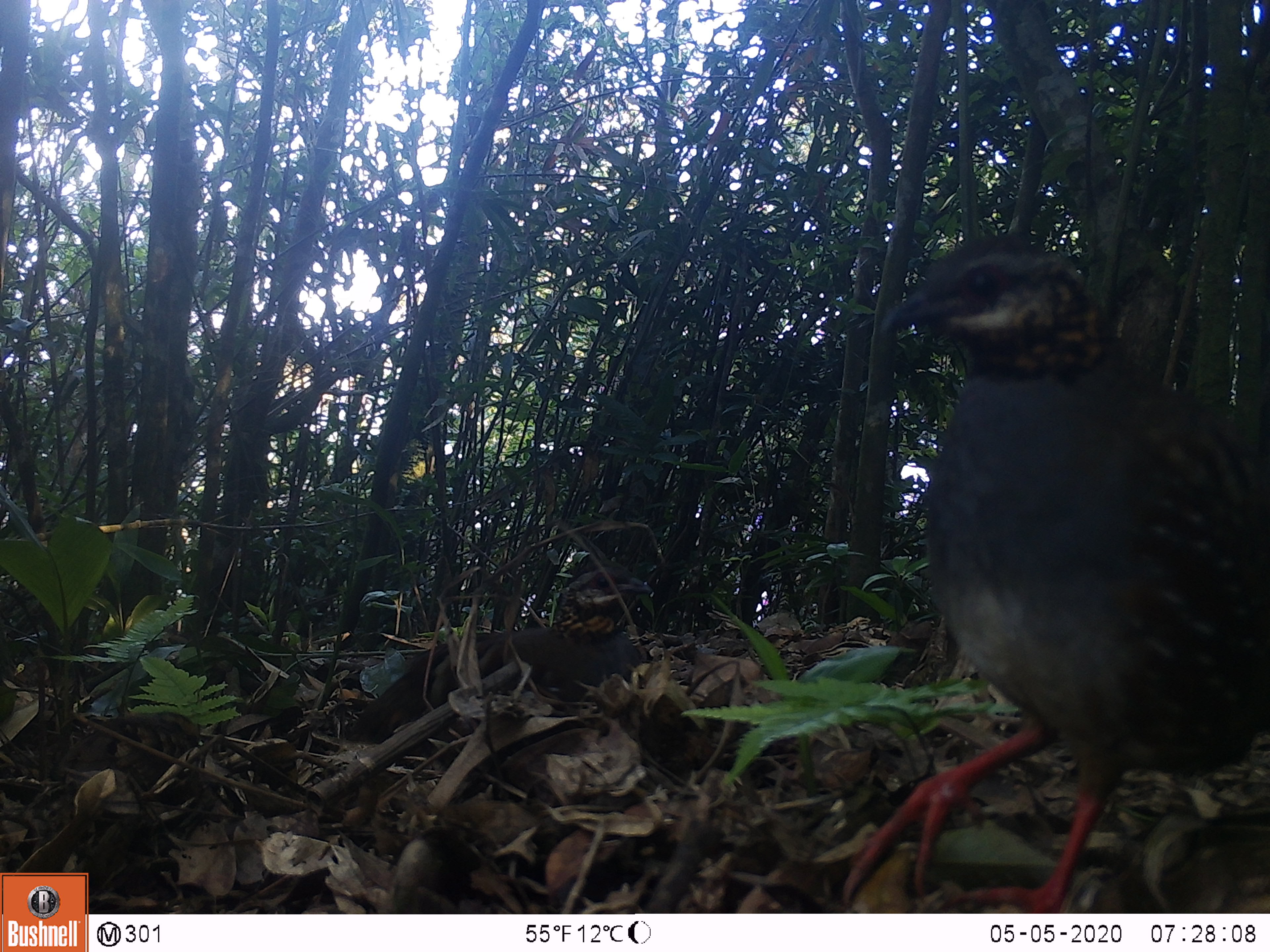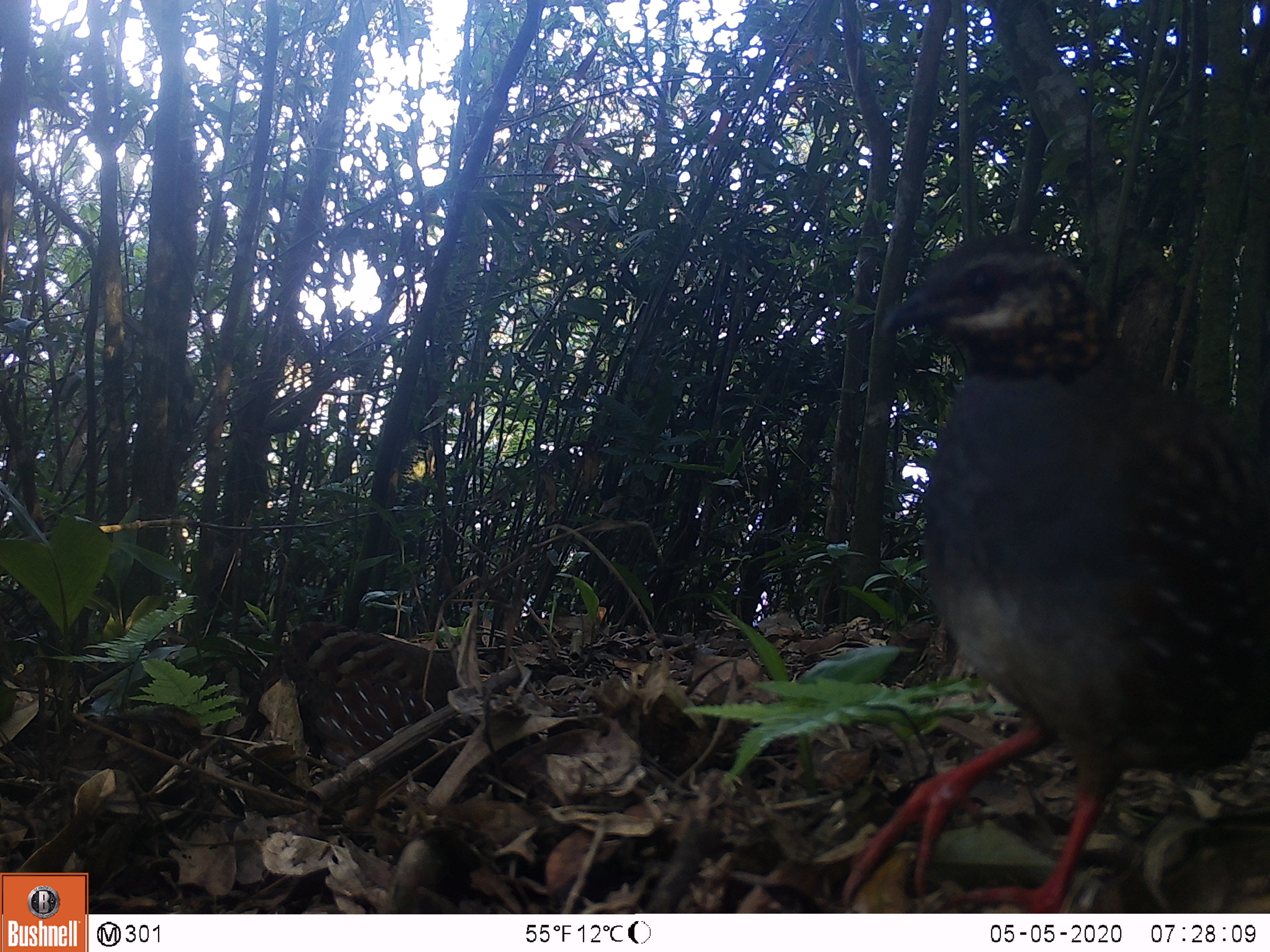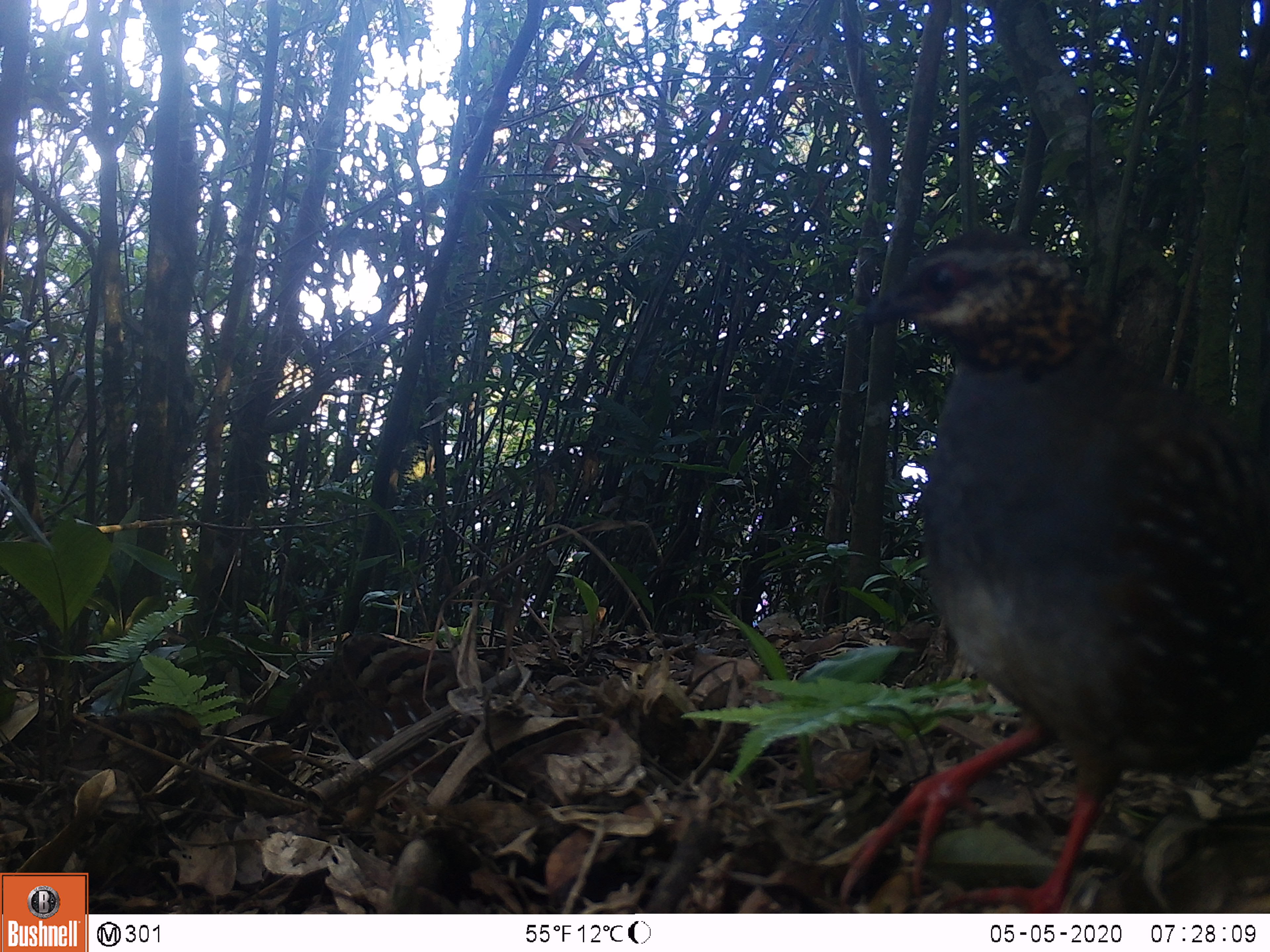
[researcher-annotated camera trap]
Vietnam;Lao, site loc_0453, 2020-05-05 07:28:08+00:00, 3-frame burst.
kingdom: Animalia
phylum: Chordata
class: Aves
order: Galliformes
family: Phasianidae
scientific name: Phasianidae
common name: partridge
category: unidentified partridge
Unidentified partridge (partridge) (Phasianidae). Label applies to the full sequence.